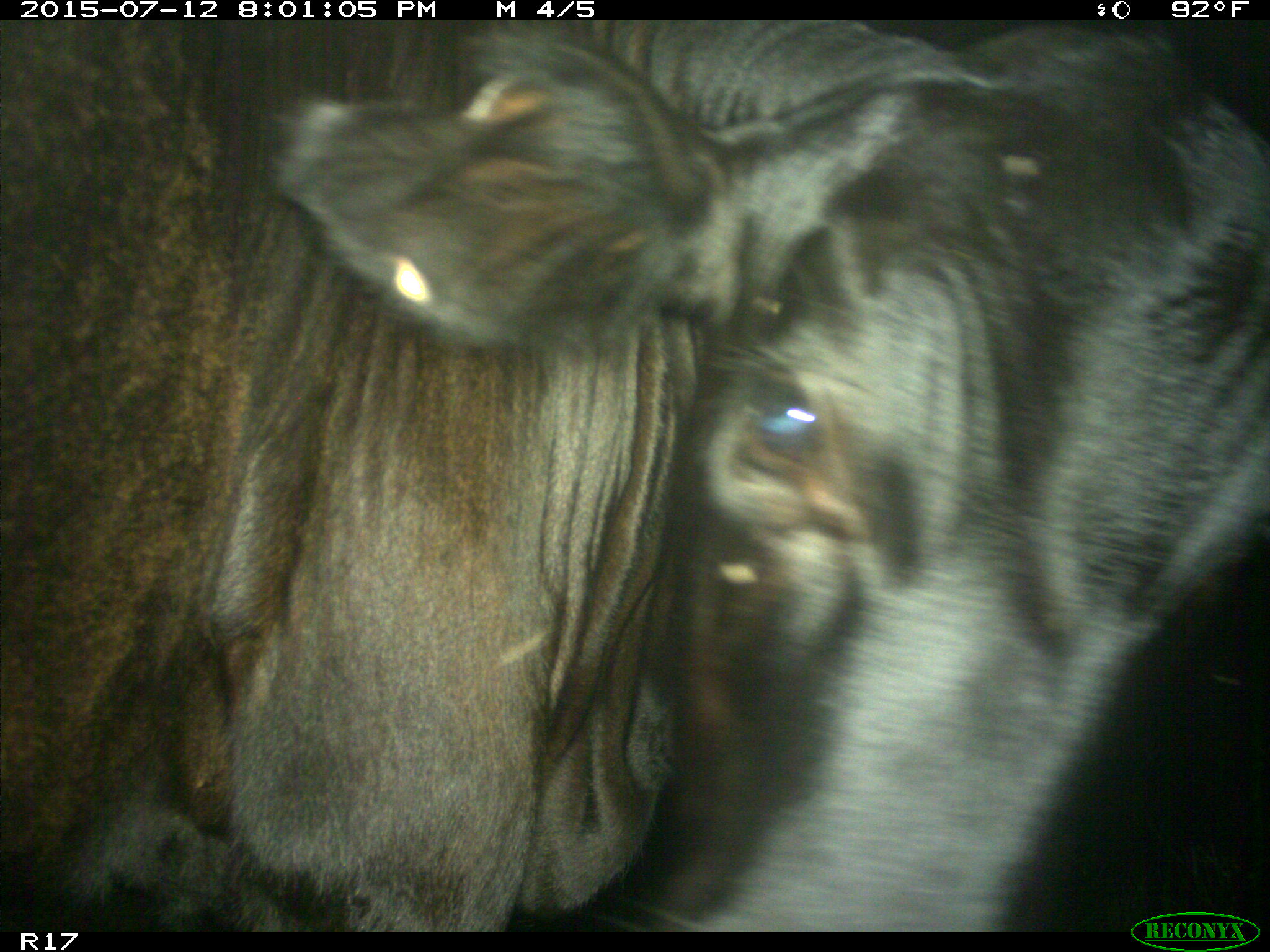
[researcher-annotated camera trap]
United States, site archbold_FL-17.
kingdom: Animalia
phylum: Chordata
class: Mammalia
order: Artiodactyla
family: Bovidae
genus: Bos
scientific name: Bos taurus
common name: domestic cow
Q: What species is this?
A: Bos taurus (domestic cow).